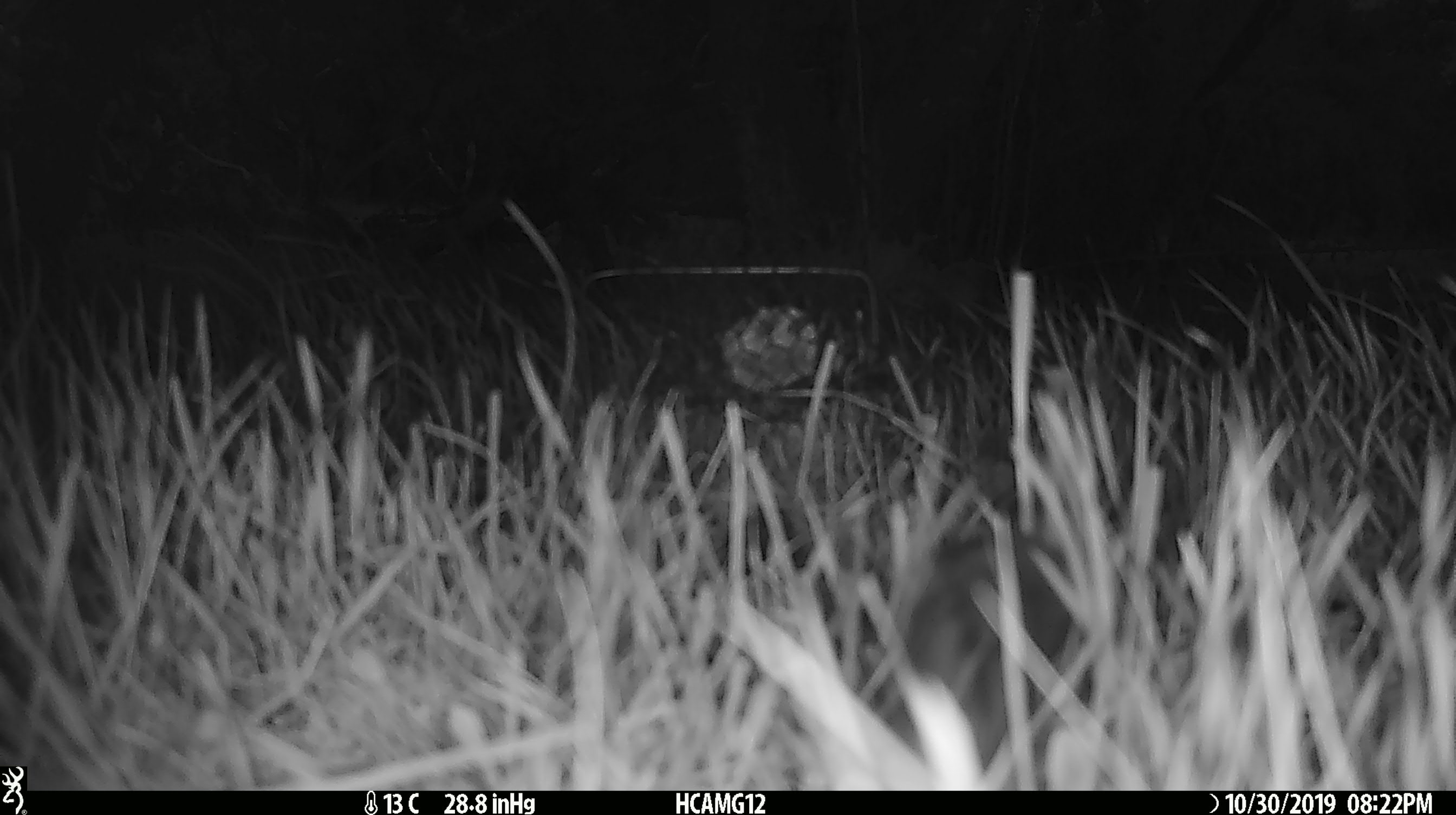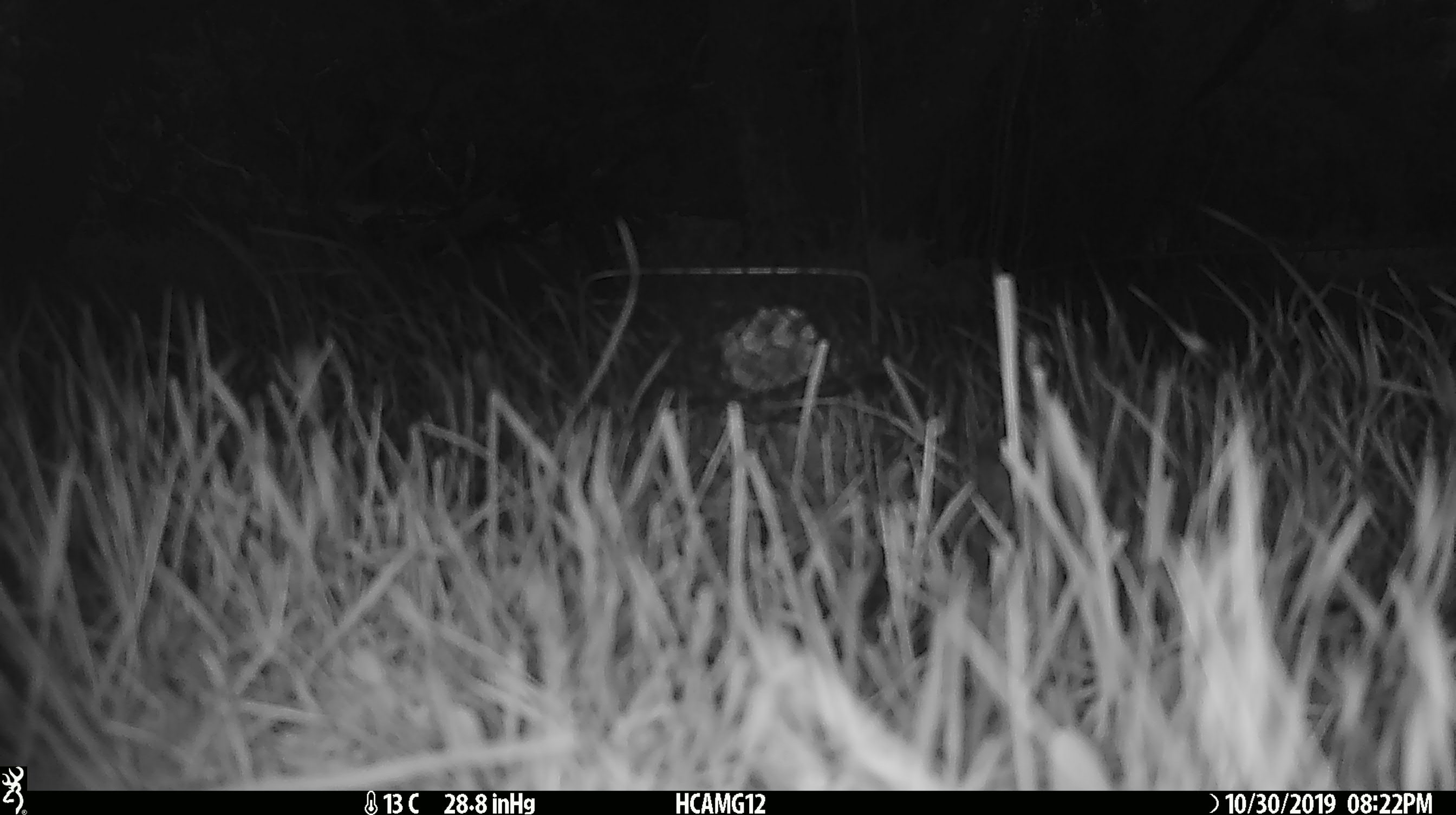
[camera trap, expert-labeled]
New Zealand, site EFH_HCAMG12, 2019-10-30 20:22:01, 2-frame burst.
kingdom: Animalia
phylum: Chordata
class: Mammalia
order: Rodentia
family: Muridae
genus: Mus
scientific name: Mus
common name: mouse